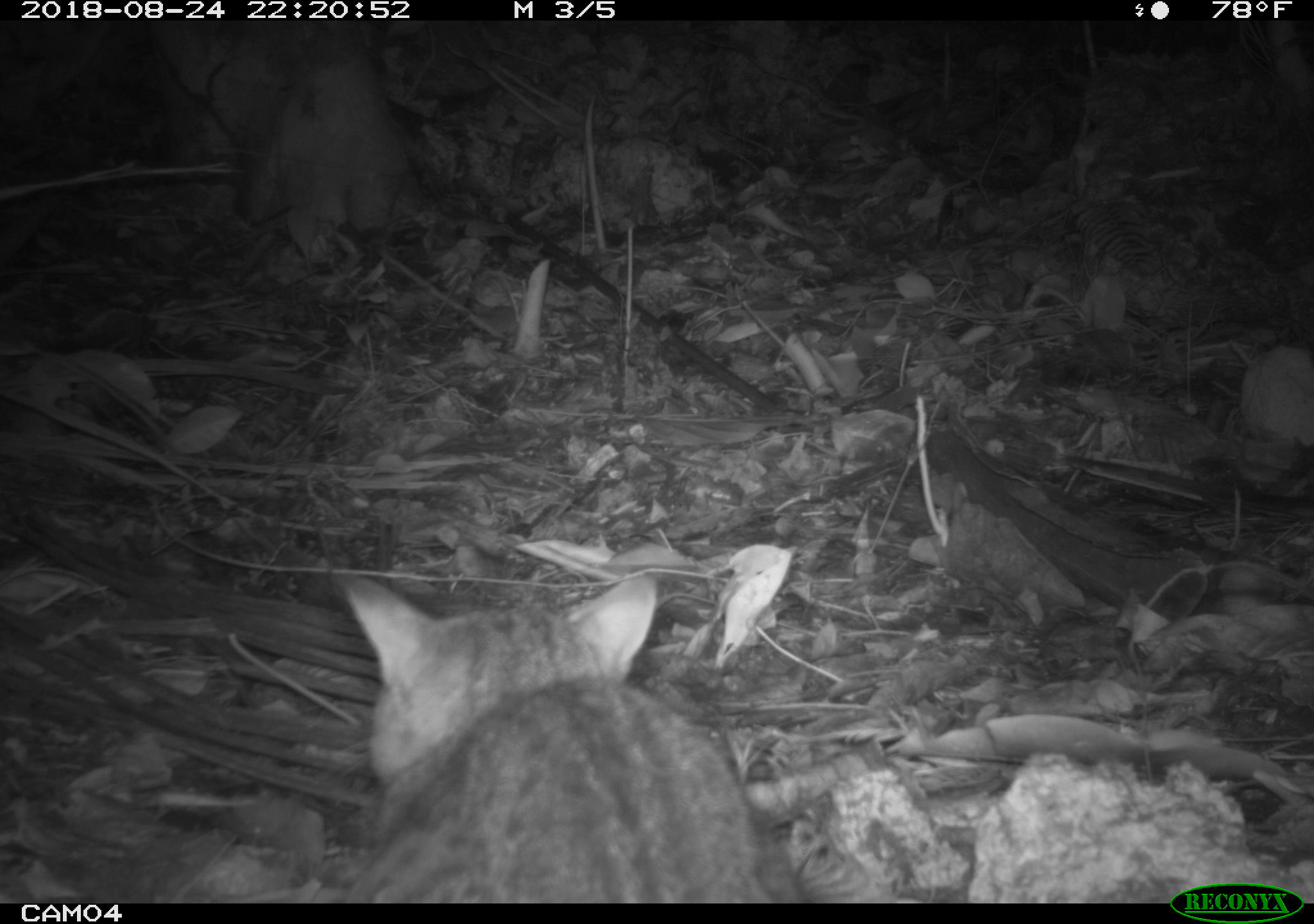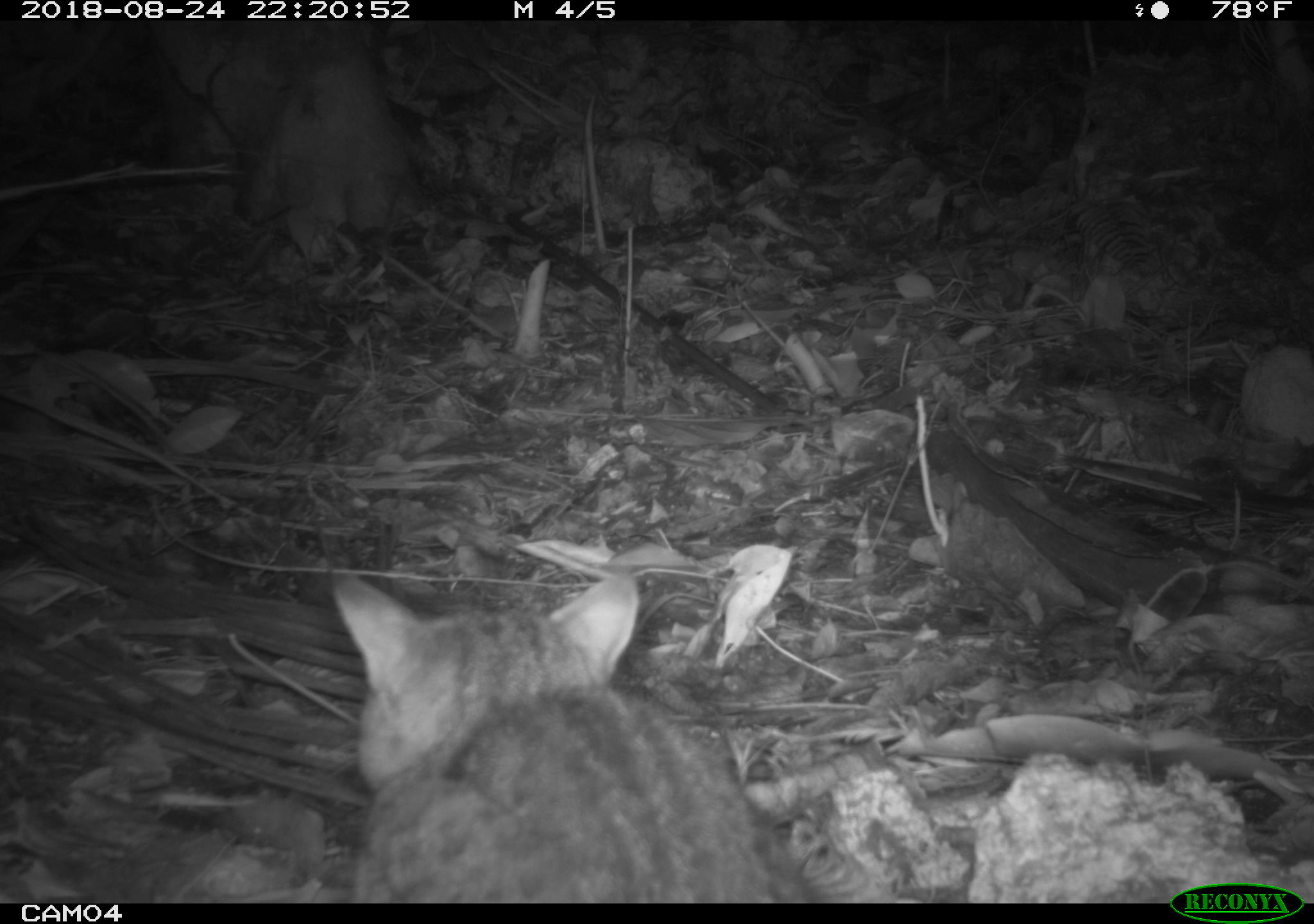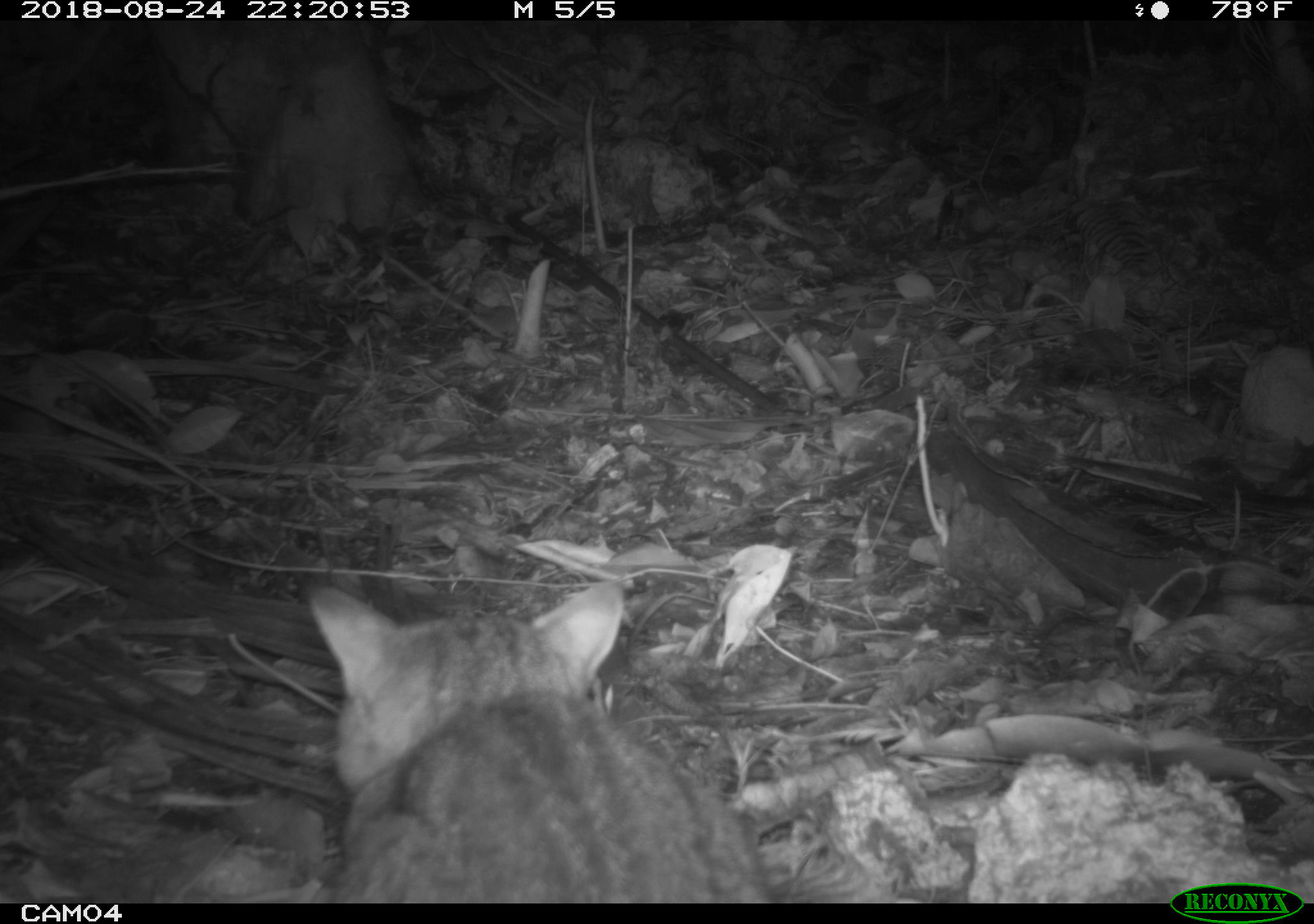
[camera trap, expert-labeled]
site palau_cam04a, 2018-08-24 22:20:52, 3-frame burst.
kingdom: Animalia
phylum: Chordata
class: Mammalia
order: Carnivora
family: Felidae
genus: Felis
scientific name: Felis catus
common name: cat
Cat (Felis catus).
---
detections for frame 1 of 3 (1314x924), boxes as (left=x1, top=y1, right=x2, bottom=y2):
cat: (left=320, top=569, right=812, bottom=900)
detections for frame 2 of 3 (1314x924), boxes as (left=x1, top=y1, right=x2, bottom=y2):
cat: (left=315, top=547, right=822, bottom=903)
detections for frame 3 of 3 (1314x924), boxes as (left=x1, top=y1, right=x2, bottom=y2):
cat: (left=288, top=573, right=783, bottom=902)